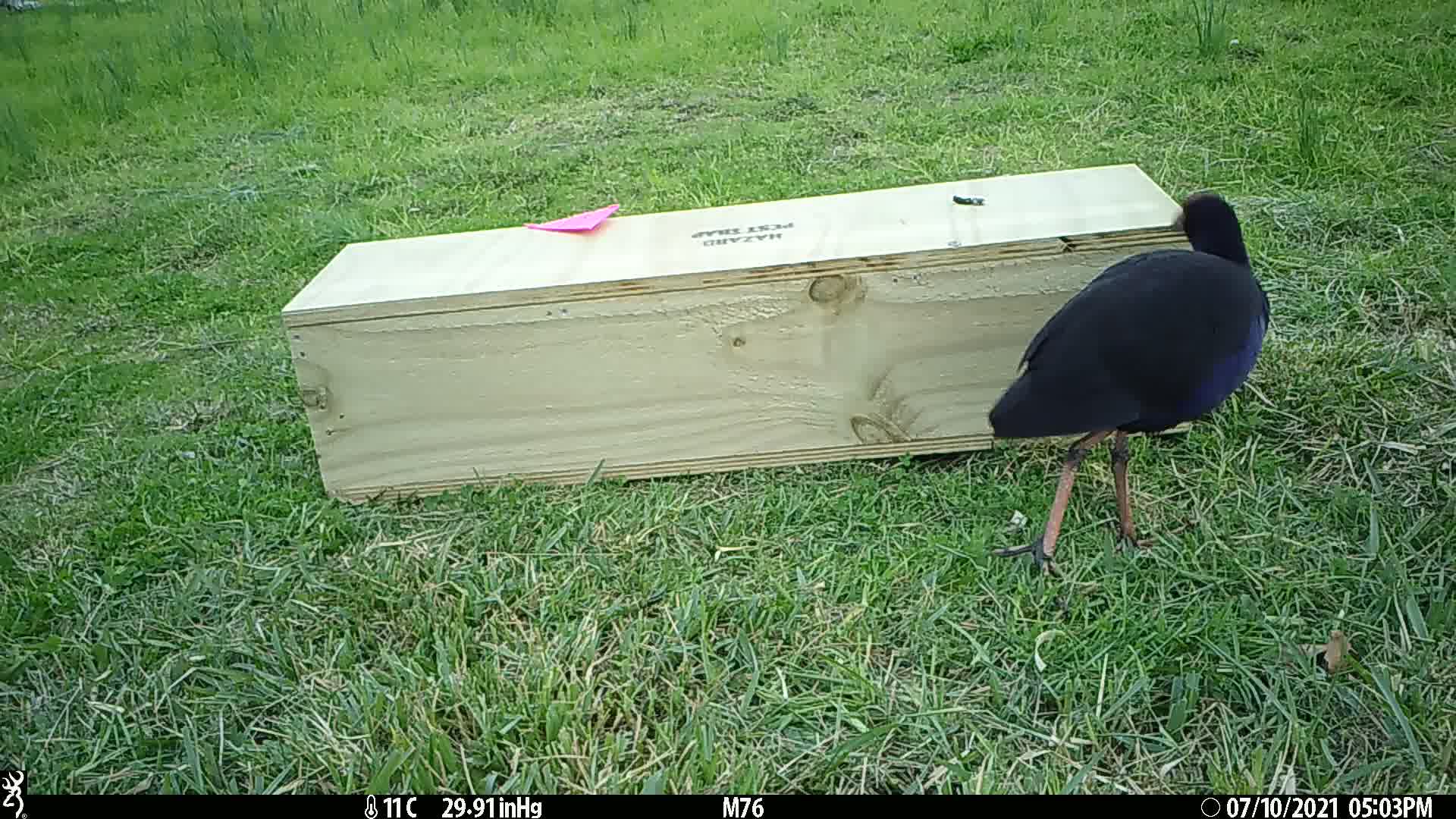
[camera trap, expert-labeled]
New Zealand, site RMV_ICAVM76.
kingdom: Animalia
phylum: Chordata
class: Aves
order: Gruiformes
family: Rallidae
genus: Porphyrio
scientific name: Porphyrio melanotus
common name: australasian swamphen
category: pukeko